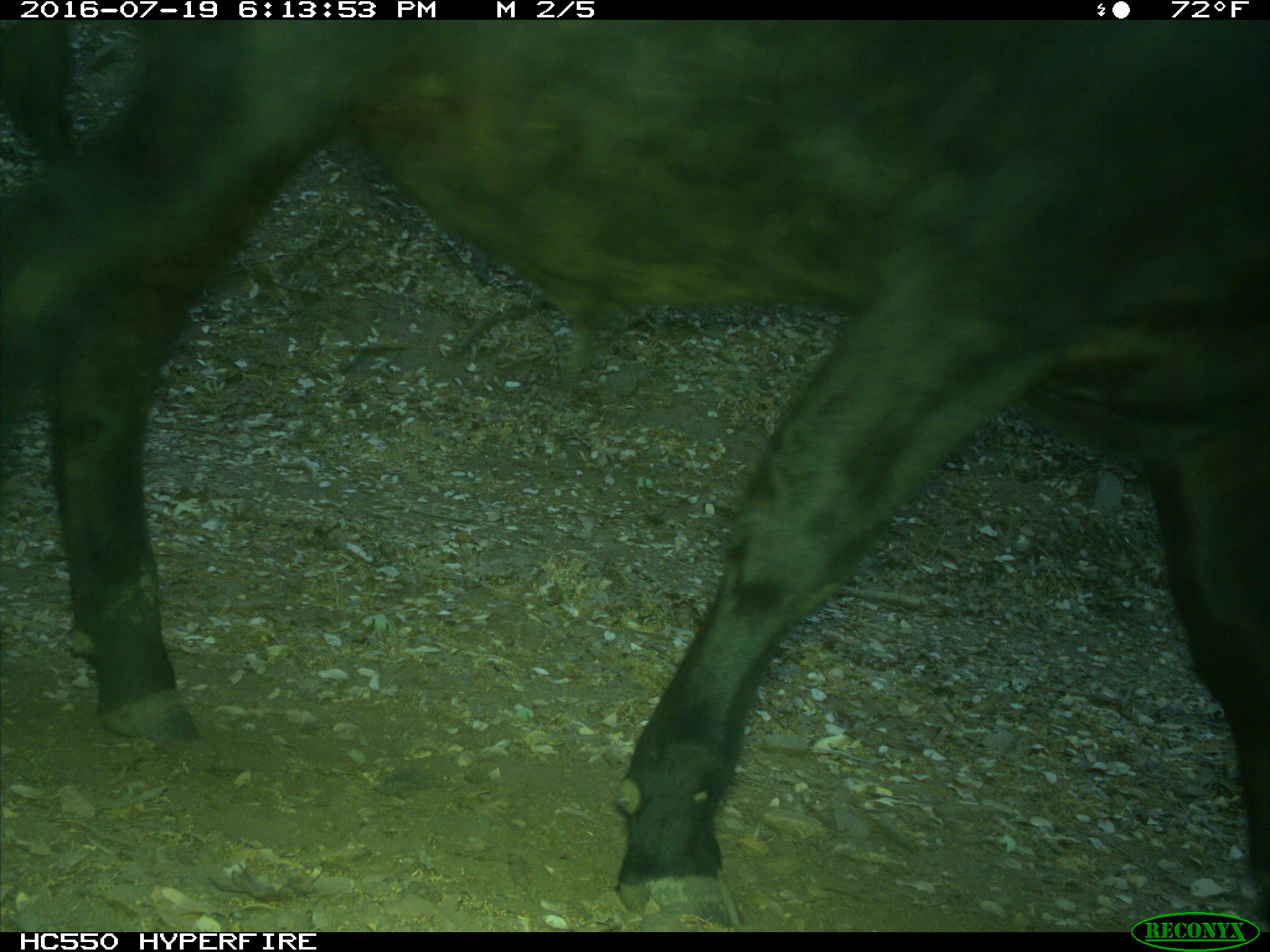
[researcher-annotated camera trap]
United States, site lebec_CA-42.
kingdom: Animalia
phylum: Chordata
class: Mammalia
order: Artiodactyla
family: Bovidae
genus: Bos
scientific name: Bos taurus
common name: domestic cow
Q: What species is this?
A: Bos taurus (domestic cow).